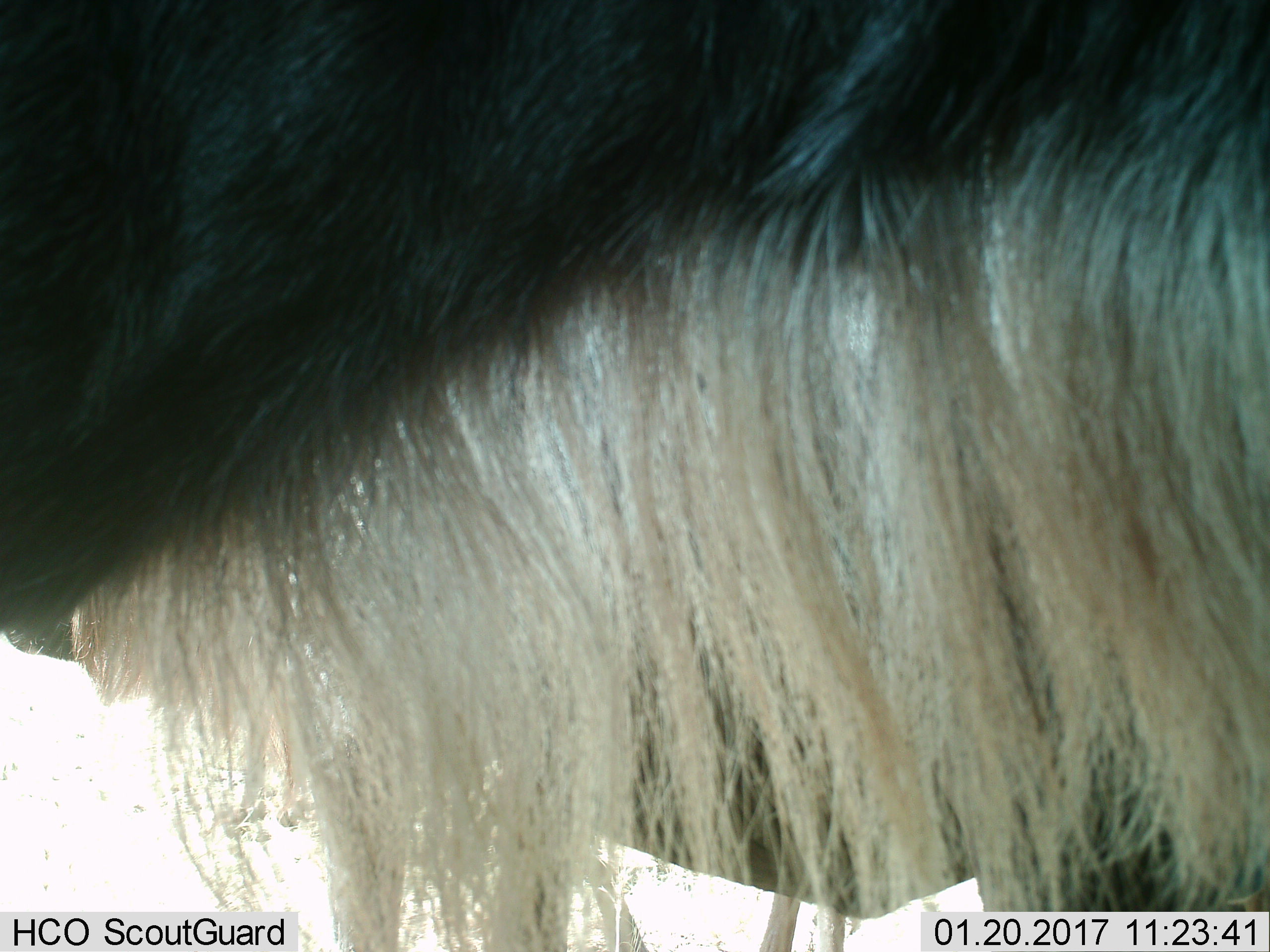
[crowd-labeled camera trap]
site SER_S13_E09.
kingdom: Animalia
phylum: Chordata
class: Mammalia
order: Artiodactyla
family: Bovidae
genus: Connochaetes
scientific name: Connochaetes taurinus taurinus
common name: blue wildebeest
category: wildebeestblue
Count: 1.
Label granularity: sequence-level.